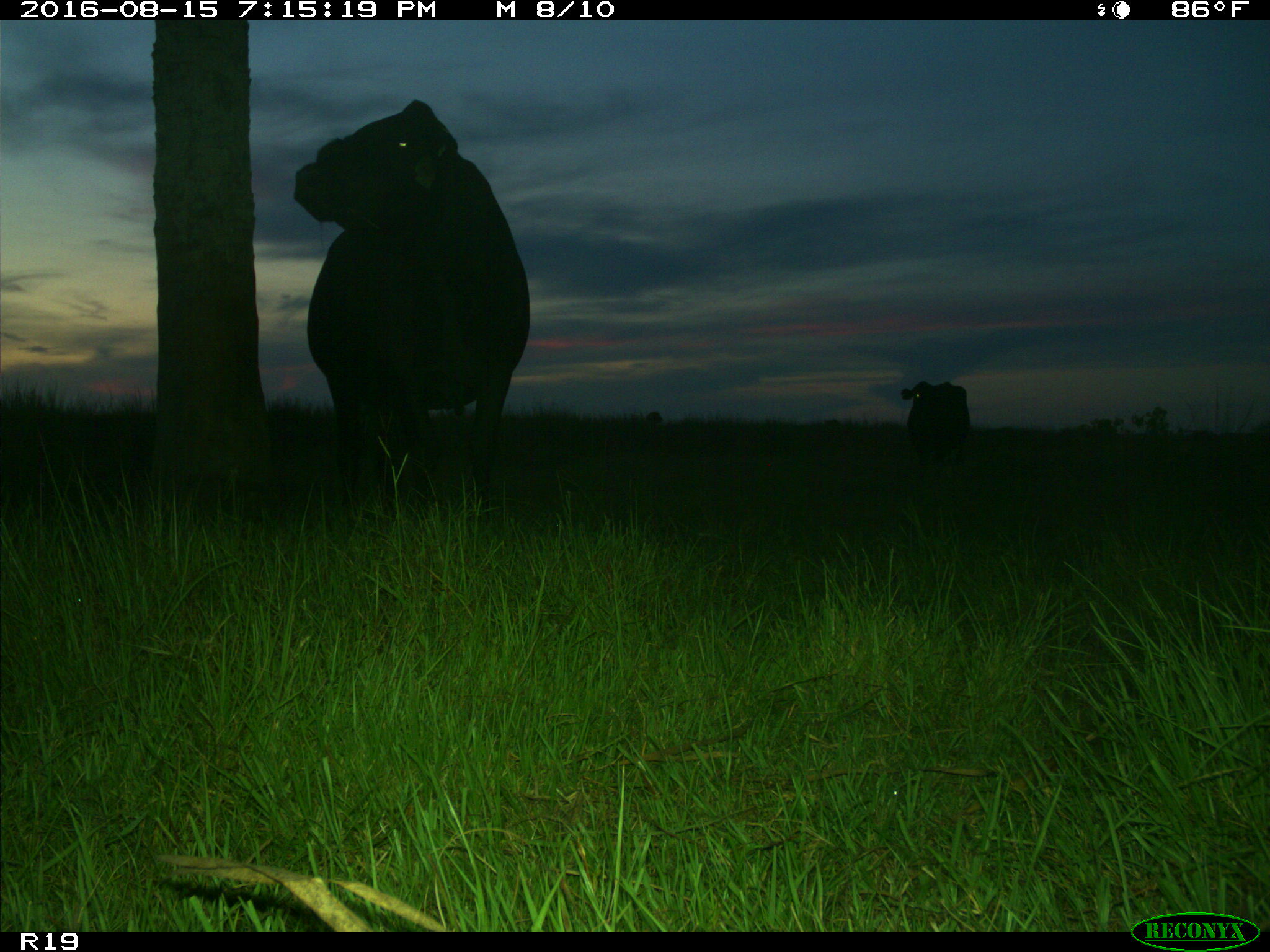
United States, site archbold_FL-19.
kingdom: Animalia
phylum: Chordata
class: Mammalia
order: Artiodactyla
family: Bovidae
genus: Bos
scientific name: Bos taurus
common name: domestic cow